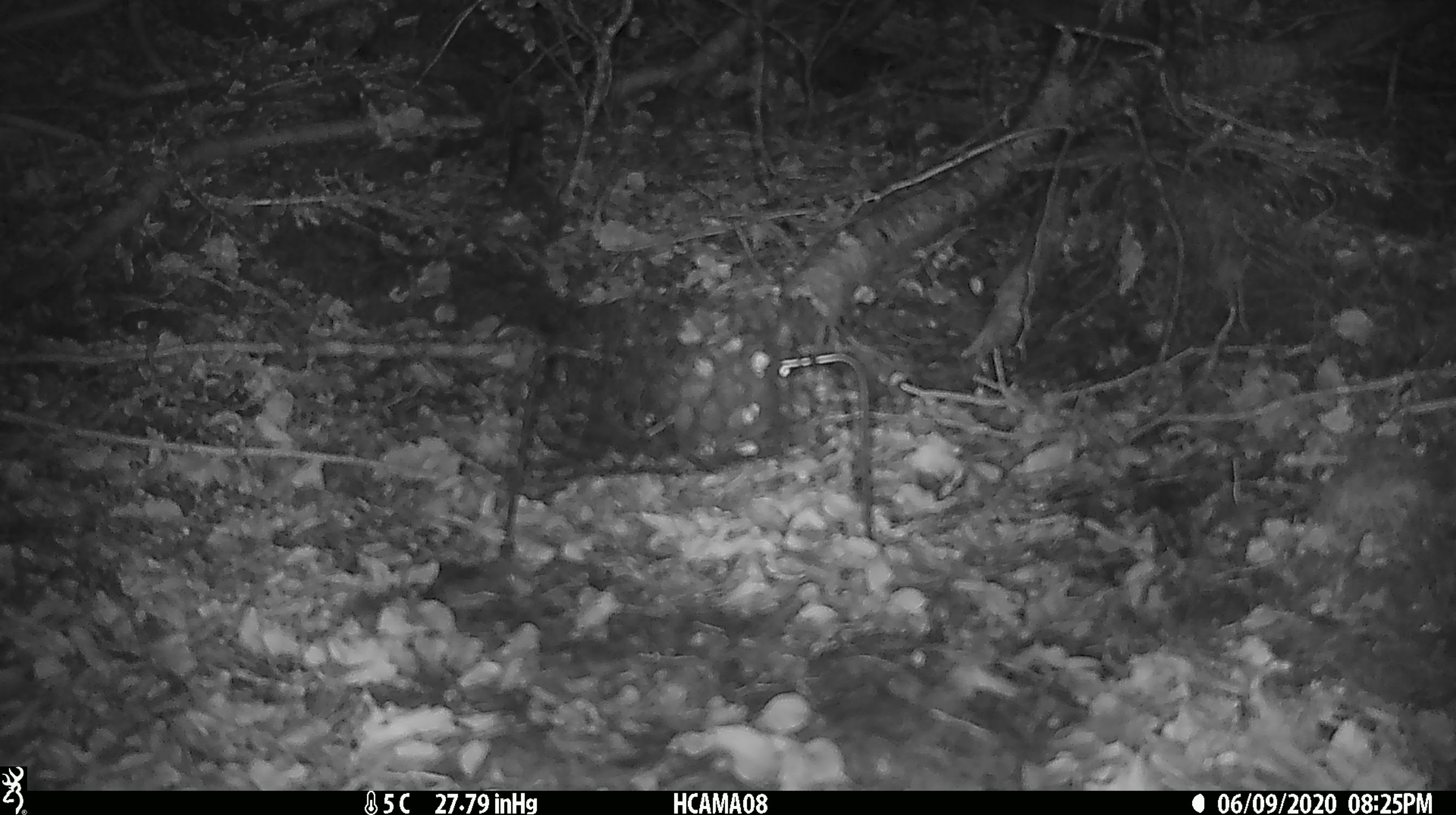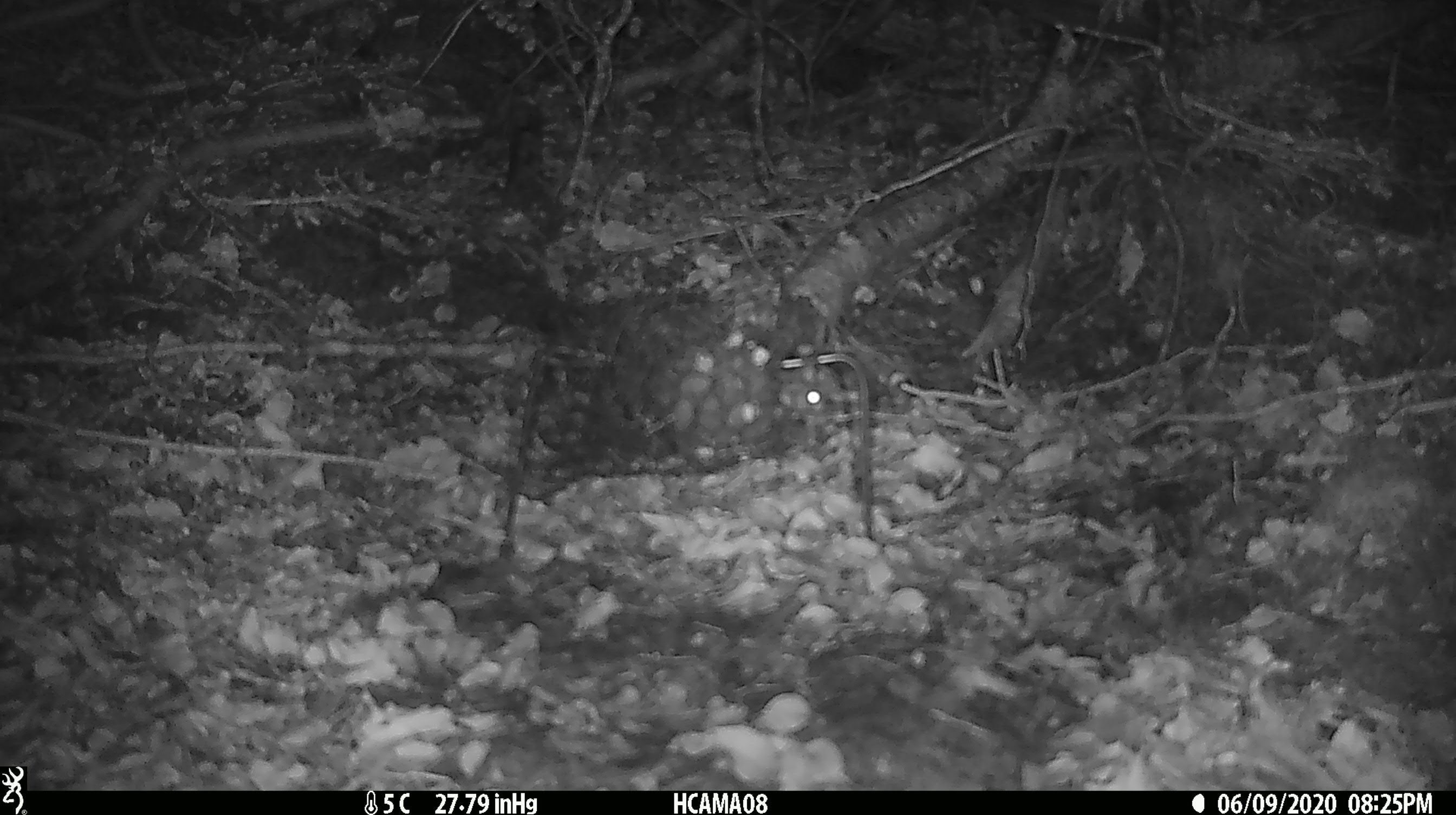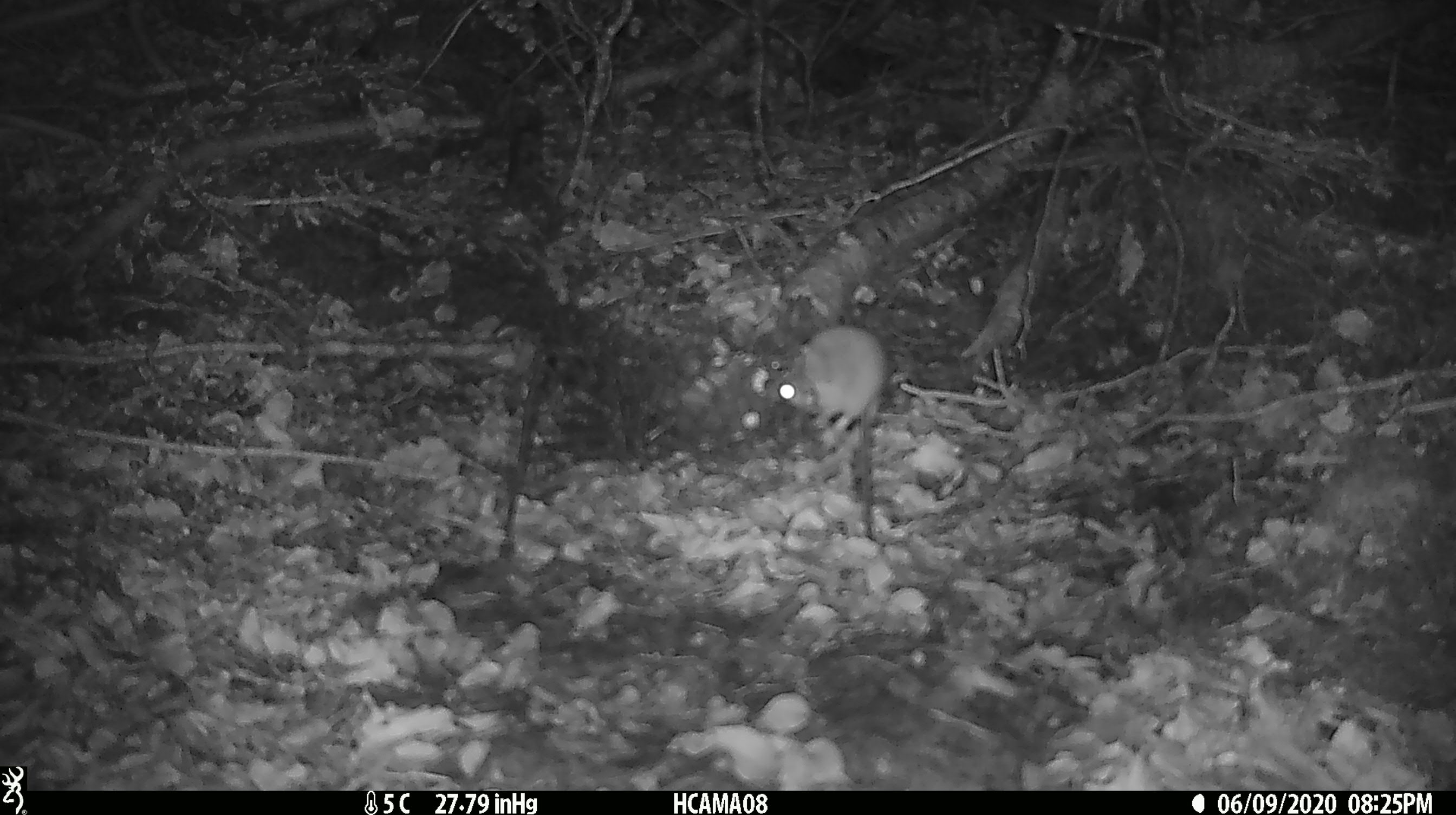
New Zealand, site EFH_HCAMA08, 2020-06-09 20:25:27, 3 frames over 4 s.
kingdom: Animalia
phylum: Chordata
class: Mammalia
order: Rodentia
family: Muridae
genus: Mus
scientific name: Mus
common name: mouse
Mouse (Mus).